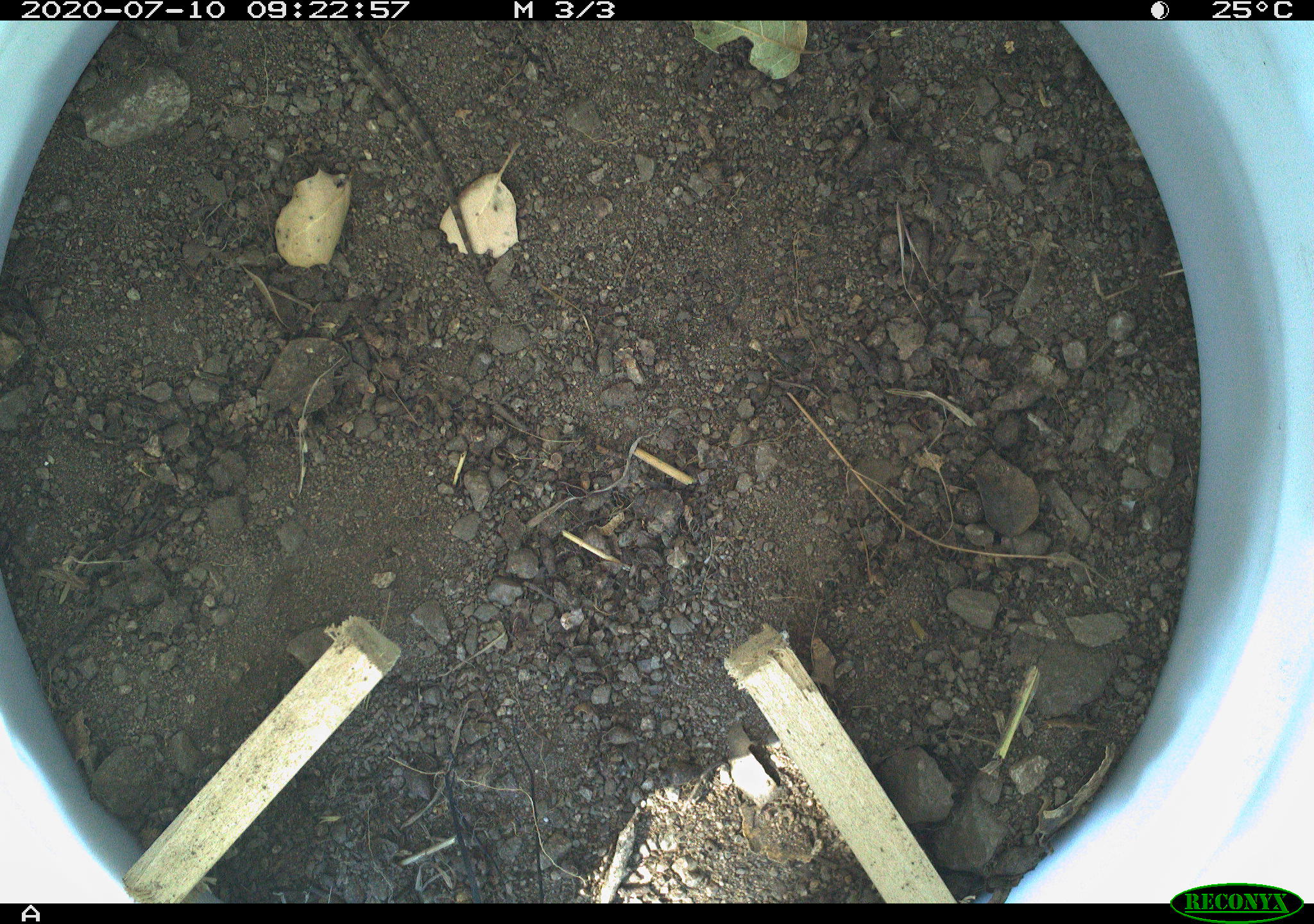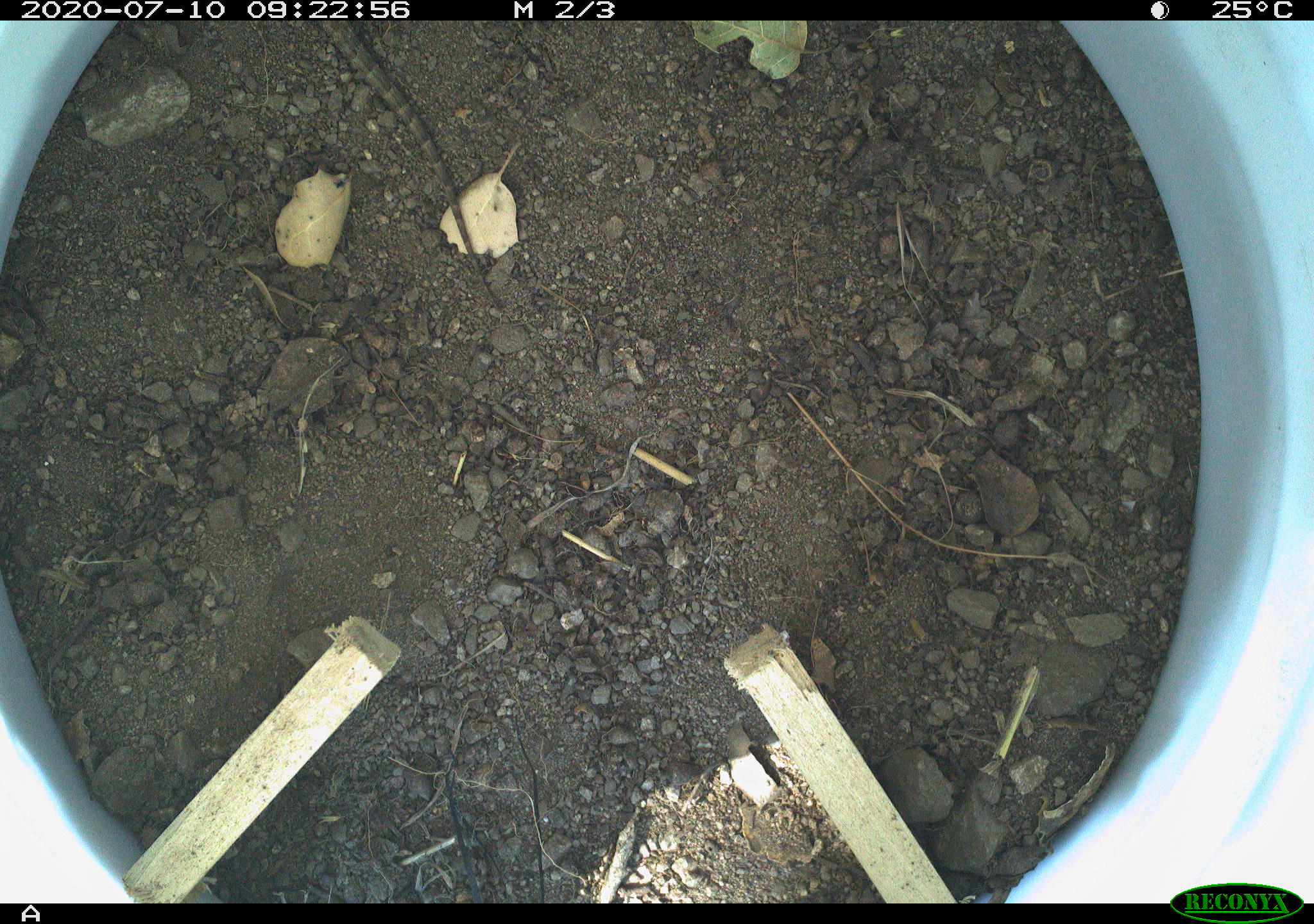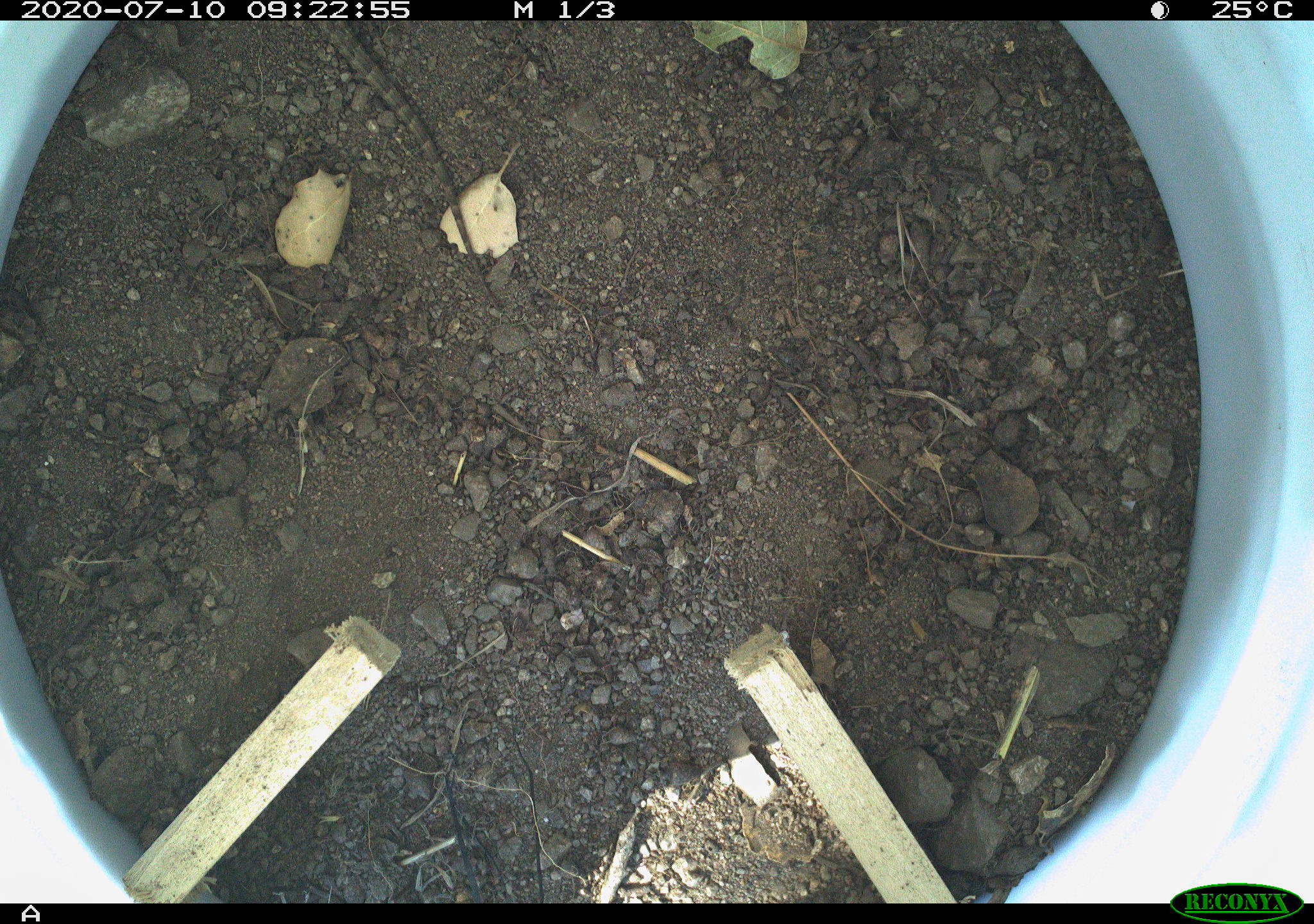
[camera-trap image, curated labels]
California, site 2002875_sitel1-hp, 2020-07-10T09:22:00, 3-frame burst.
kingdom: Animalia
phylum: Chordata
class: Reptilia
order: Squamata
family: Phrynosomatidae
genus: Sceloporus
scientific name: Sceloporus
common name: spiny lizards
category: sceloporus species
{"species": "sceloporus species (spiny lizards) (Sceloporus)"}